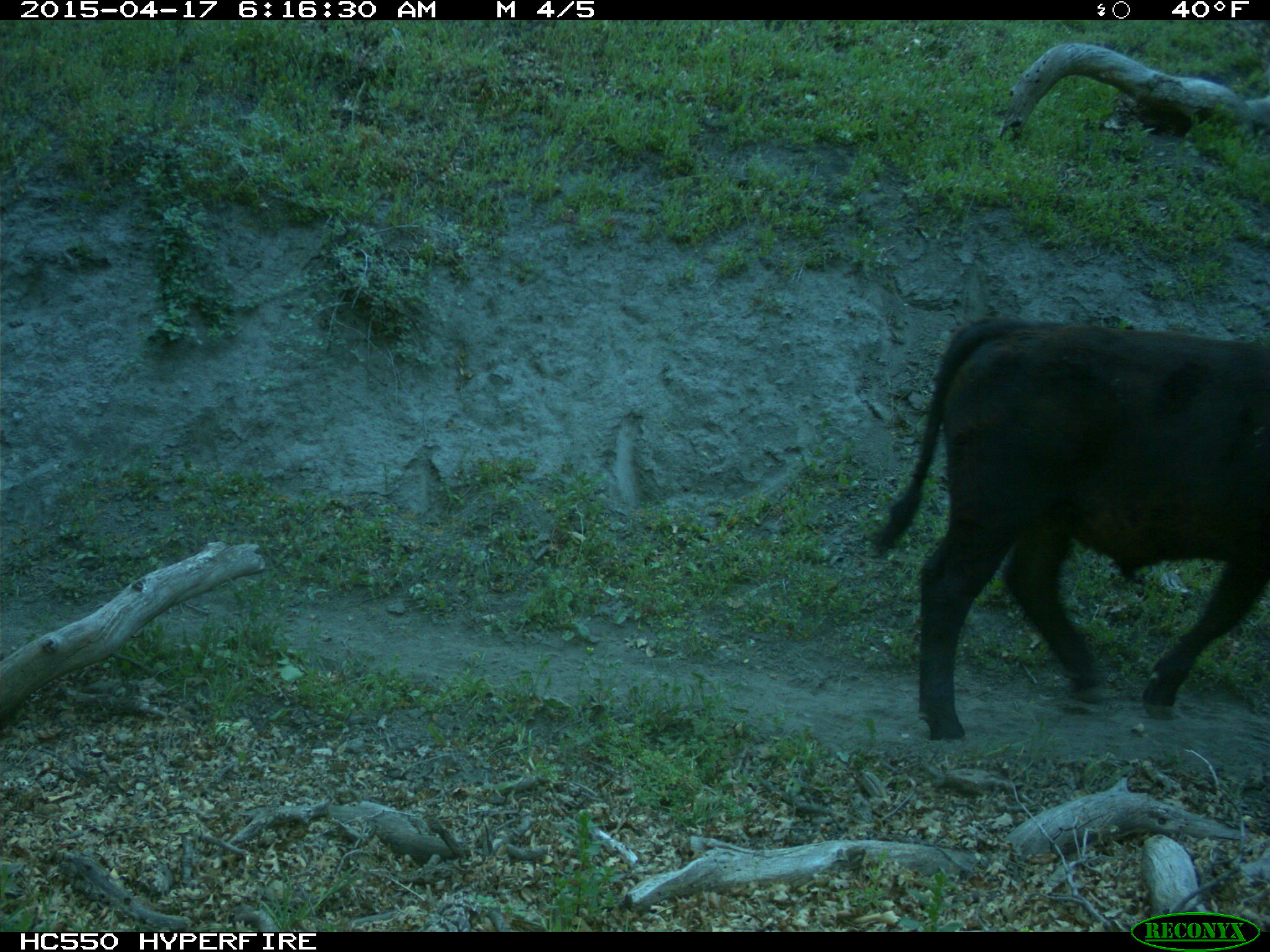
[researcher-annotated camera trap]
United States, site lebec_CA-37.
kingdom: Animalia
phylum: Chordata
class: Mammalia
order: Artiodactyla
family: Bovidae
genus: Bos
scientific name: Bos taurus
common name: domestic cow